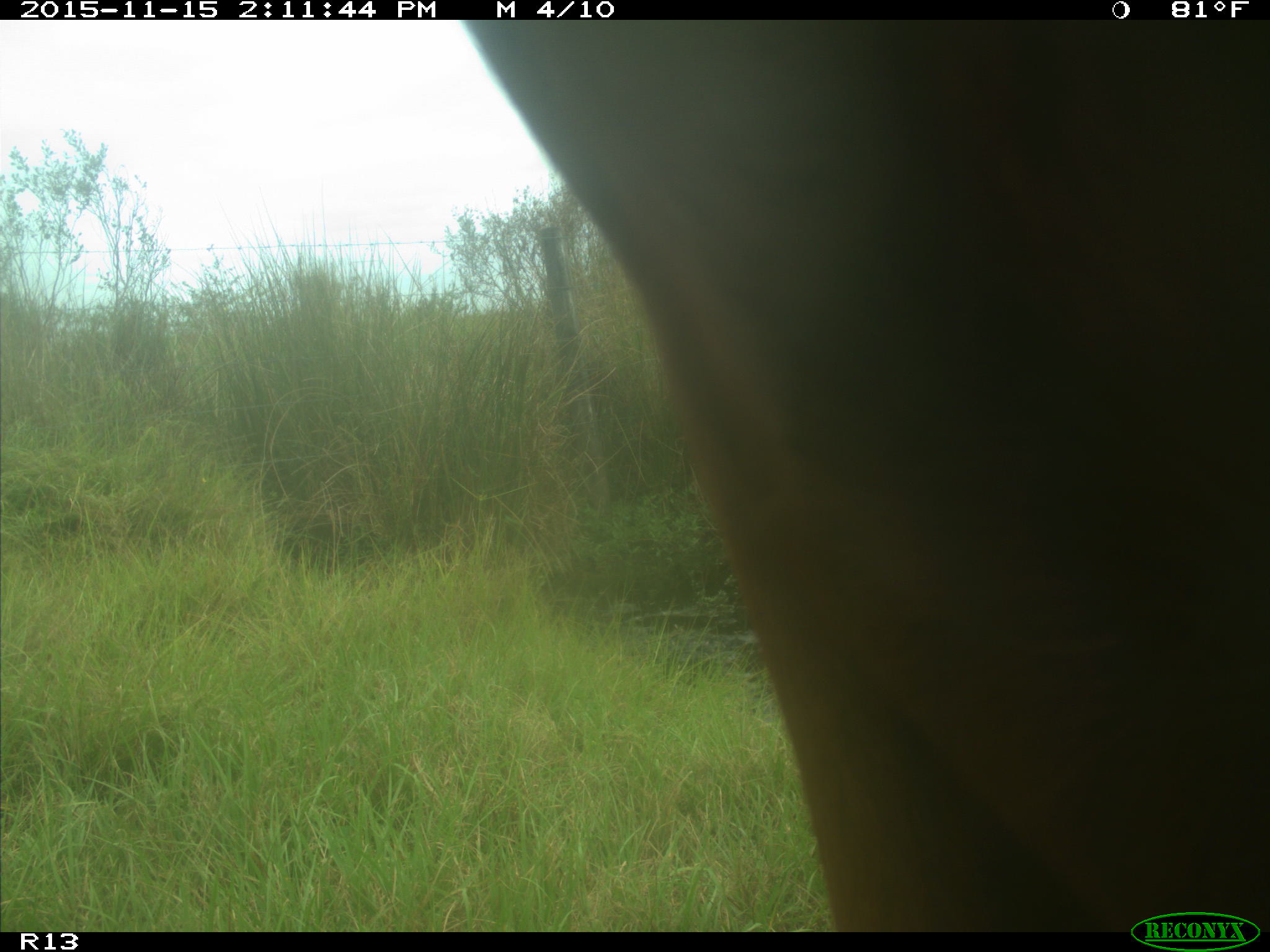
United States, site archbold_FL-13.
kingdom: Animalia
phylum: Chordata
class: Mammalia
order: Artiodactyla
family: Bovidae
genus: Bos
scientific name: Bos taurus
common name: domestic cow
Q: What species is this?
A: Bos taurus (domestic cow).